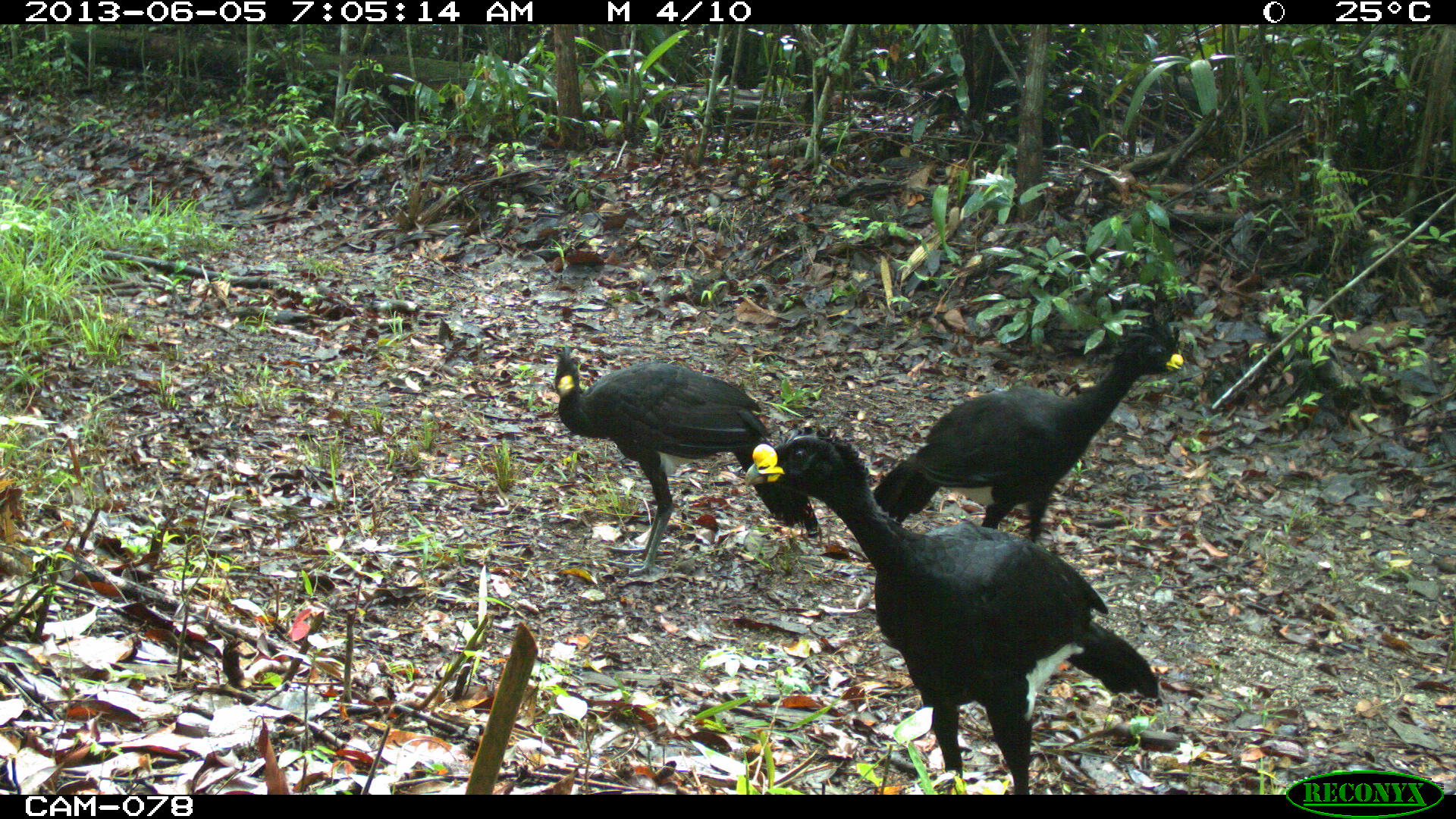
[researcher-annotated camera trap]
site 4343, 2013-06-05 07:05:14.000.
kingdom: Animalia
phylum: Chordata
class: Aves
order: Galliformes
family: Cracidae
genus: Crax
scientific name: Crax rubra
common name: great curassow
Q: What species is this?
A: Crax rubra (great curassow).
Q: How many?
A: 3.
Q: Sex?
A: Male.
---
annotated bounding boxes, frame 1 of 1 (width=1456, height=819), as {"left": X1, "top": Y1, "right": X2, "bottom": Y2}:
crax rubra: {"left": 742, "top": 420, "right": 1160, "bottom": 794}; {"left": 872, "top": 312, "right": 1185, "bottom": 542}; {"left": 554, "top": 343, "right": 818, "bottom": 577}